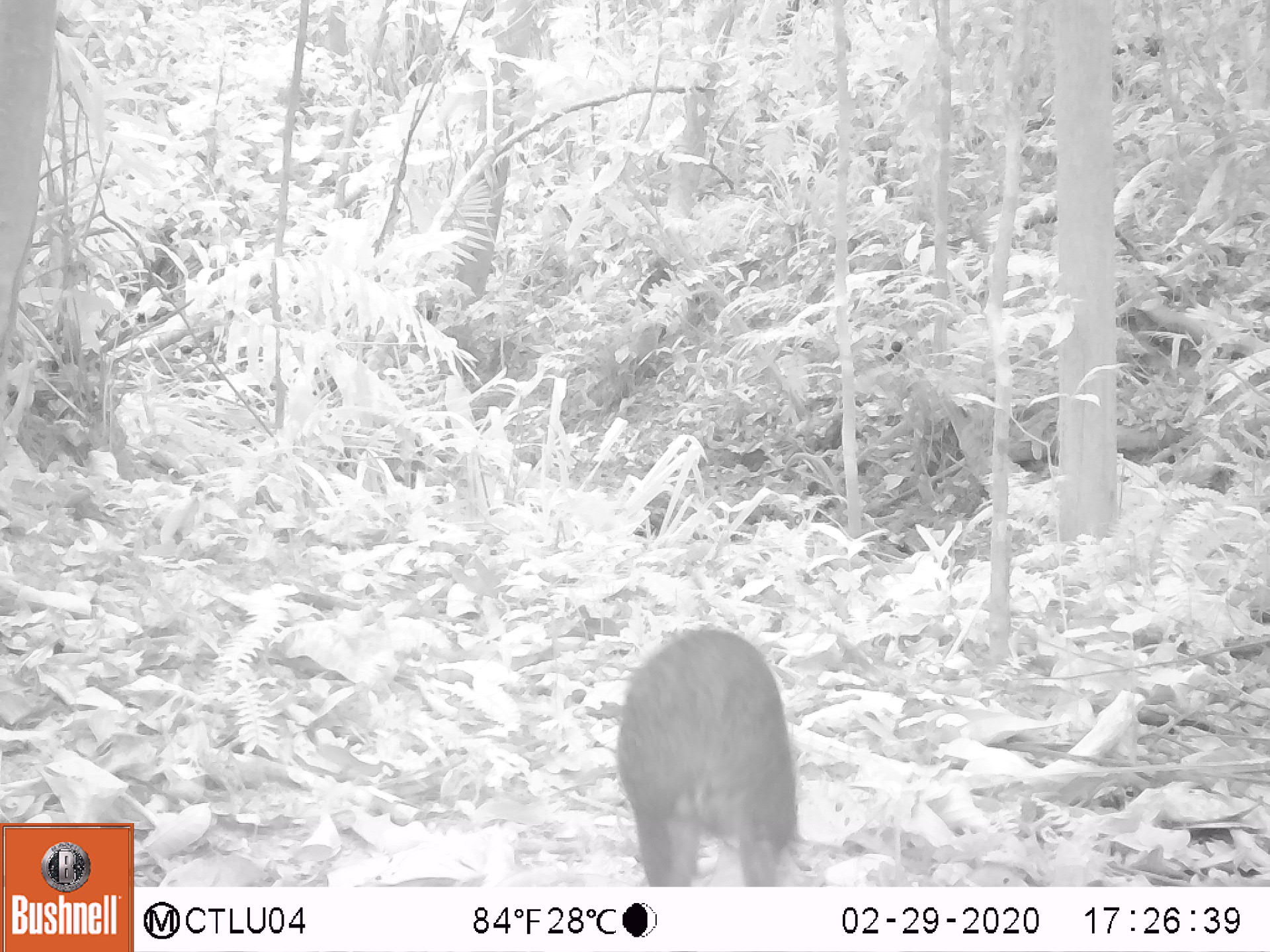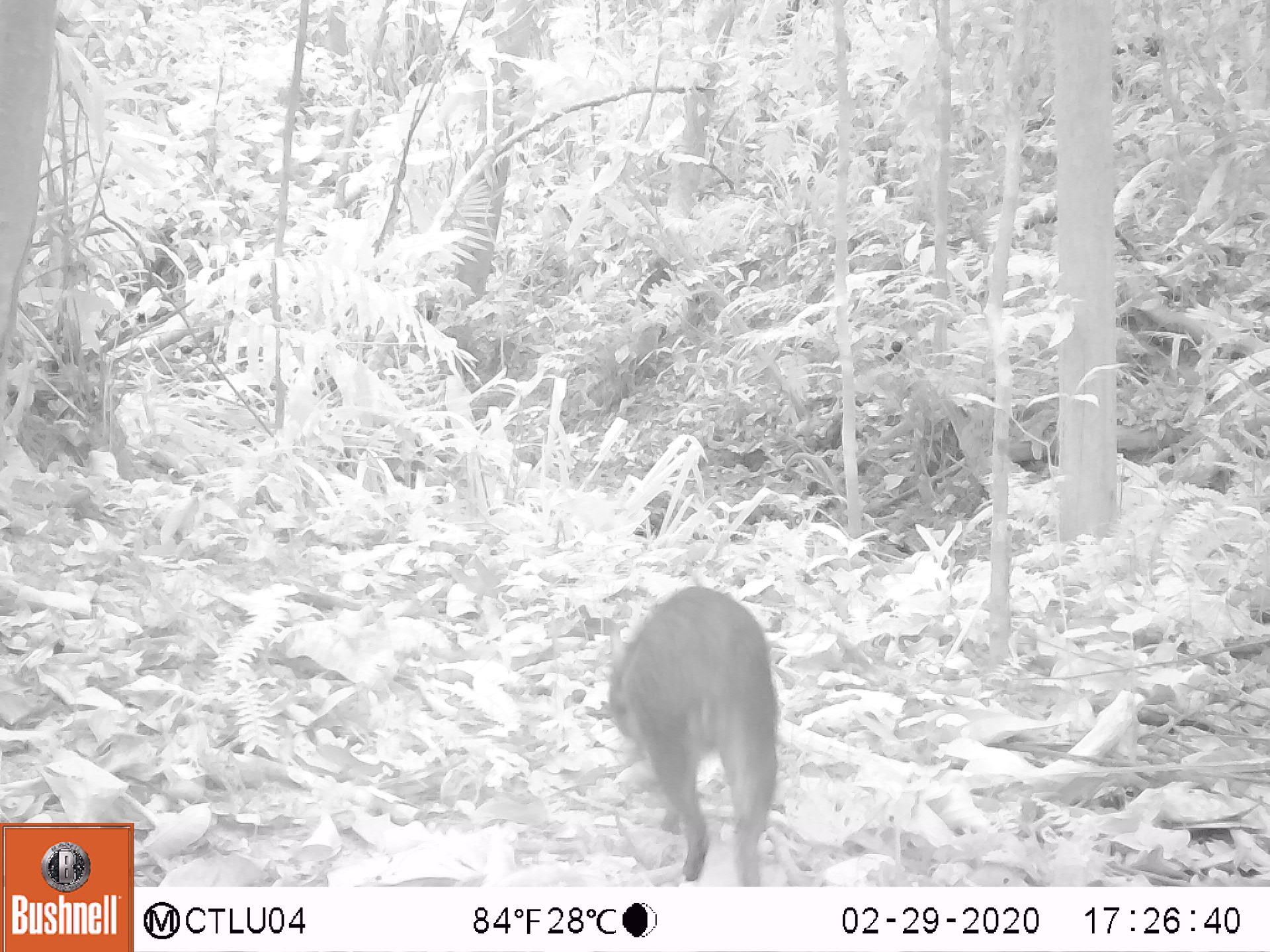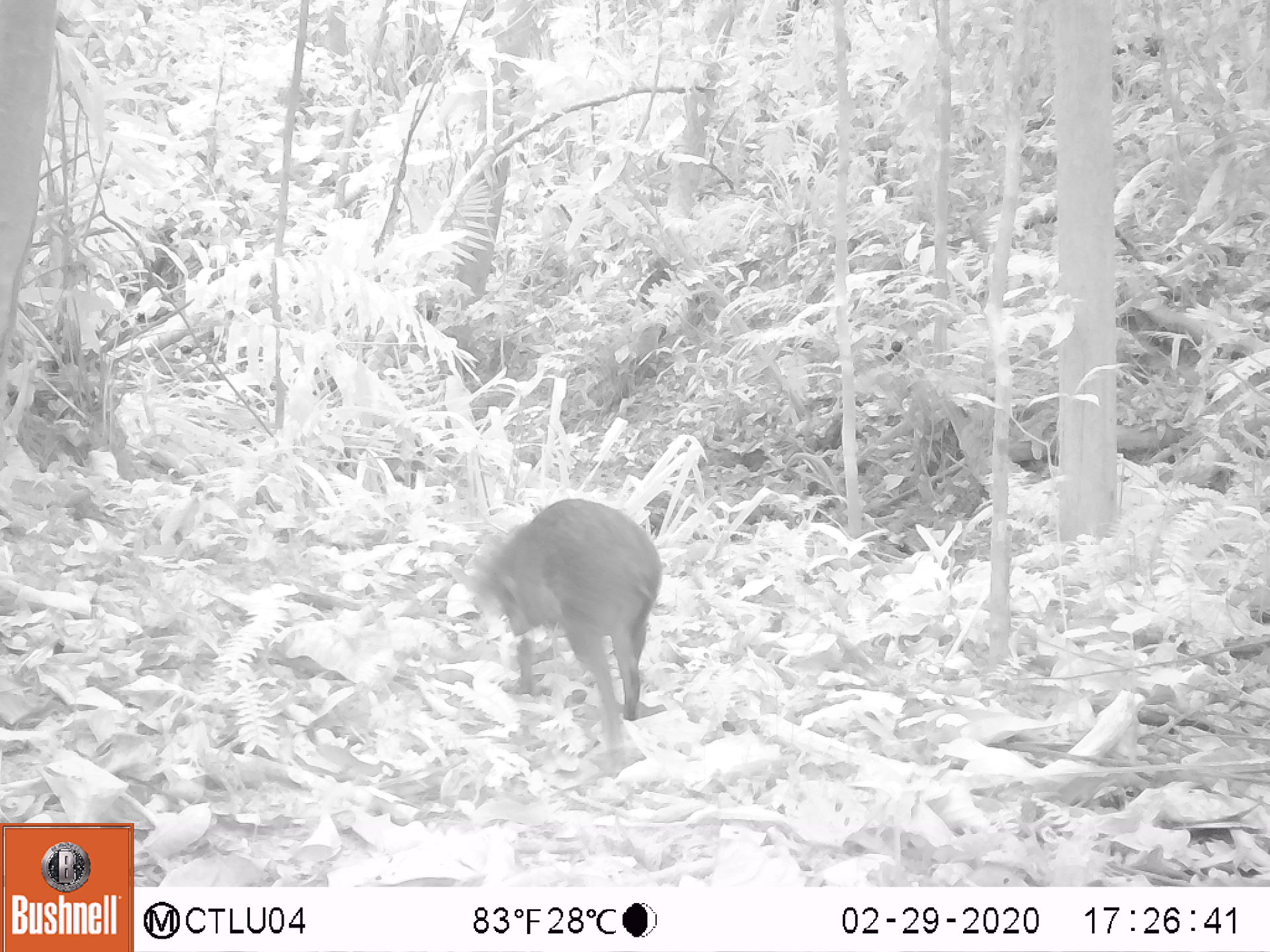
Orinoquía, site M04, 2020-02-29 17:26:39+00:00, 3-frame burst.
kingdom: Animalia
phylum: Chordata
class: Mammalia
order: Rodentia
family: Dasyproctidae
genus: Dasyprocta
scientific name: Dasyprocta fuliginosa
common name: black agouti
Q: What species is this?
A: Black agouti (Dasyprocta fuliginosa).